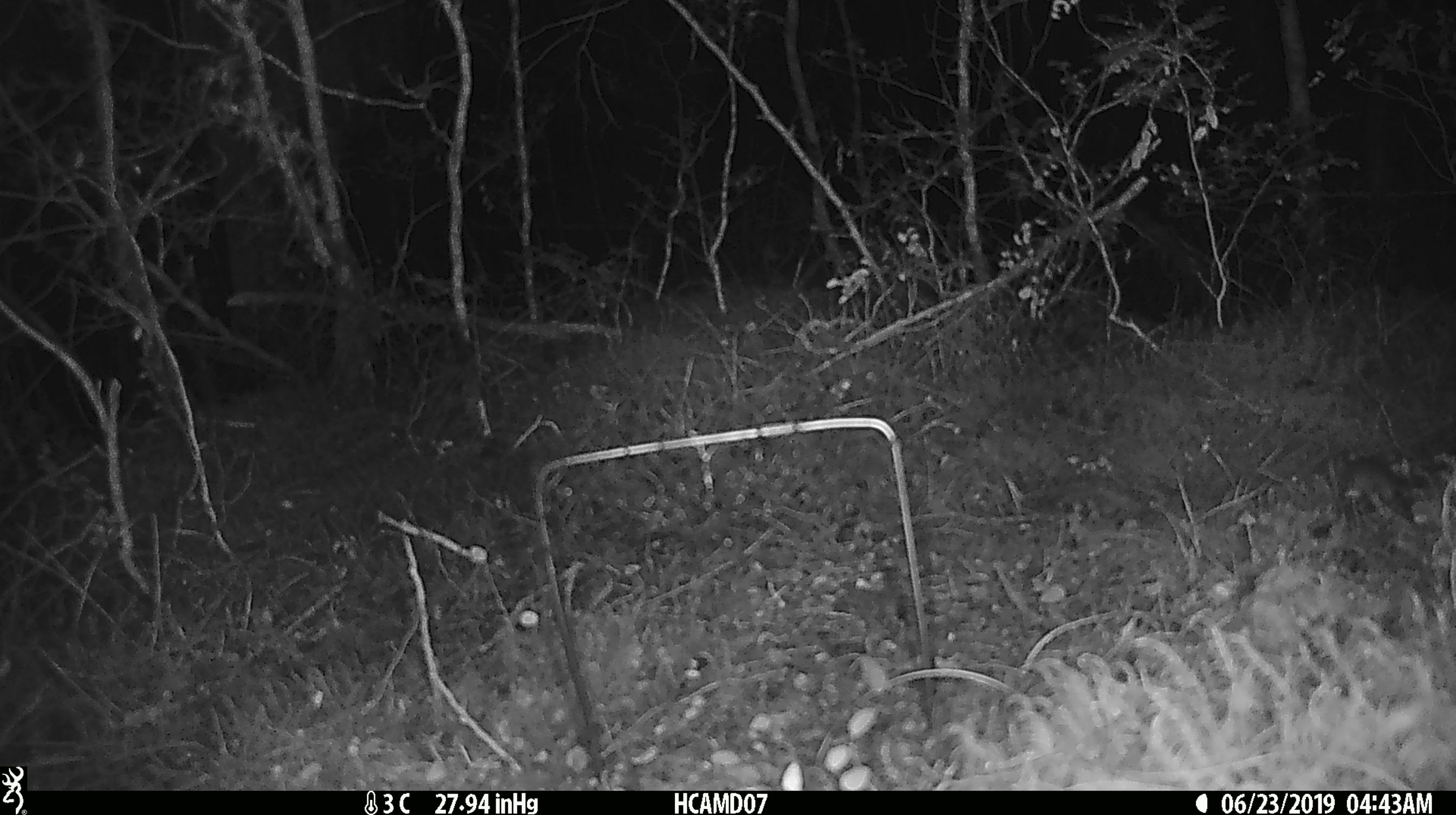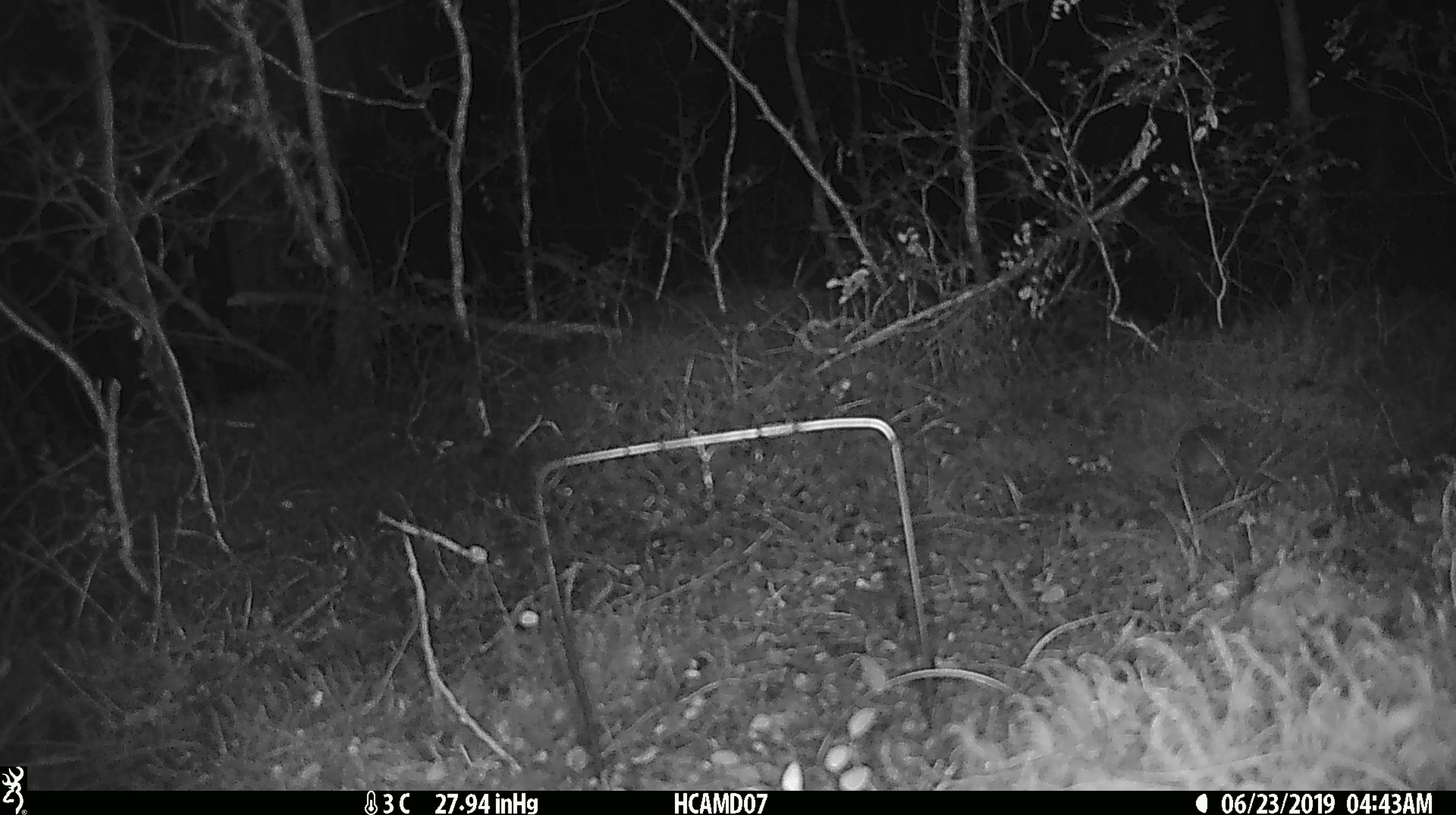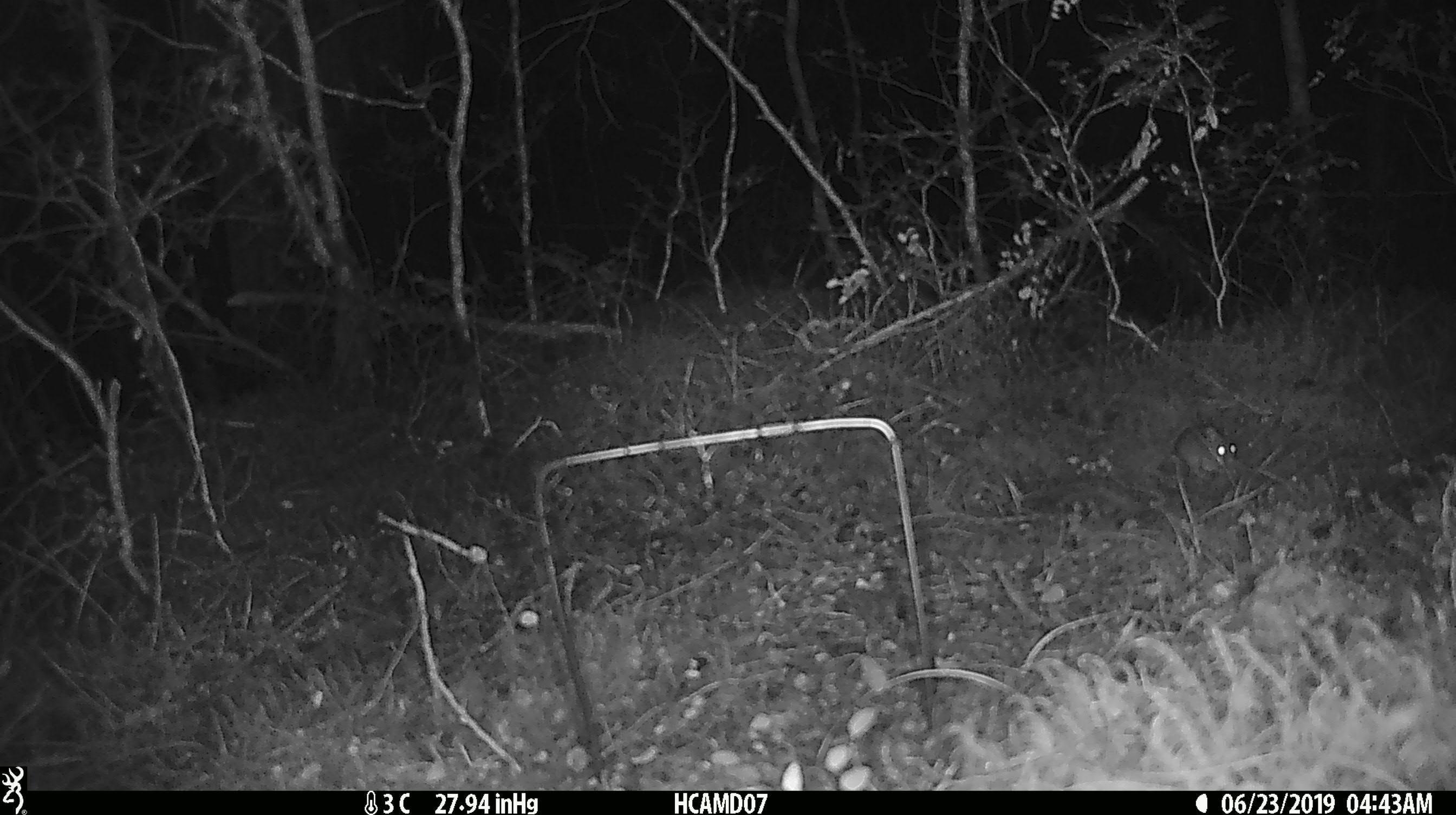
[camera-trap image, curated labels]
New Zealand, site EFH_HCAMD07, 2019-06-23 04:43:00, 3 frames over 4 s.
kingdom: Animalia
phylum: Chordata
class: Mammalia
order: Rodentia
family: Muridae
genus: Mus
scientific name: Mus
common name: mouse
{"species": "mouse (Mus)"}